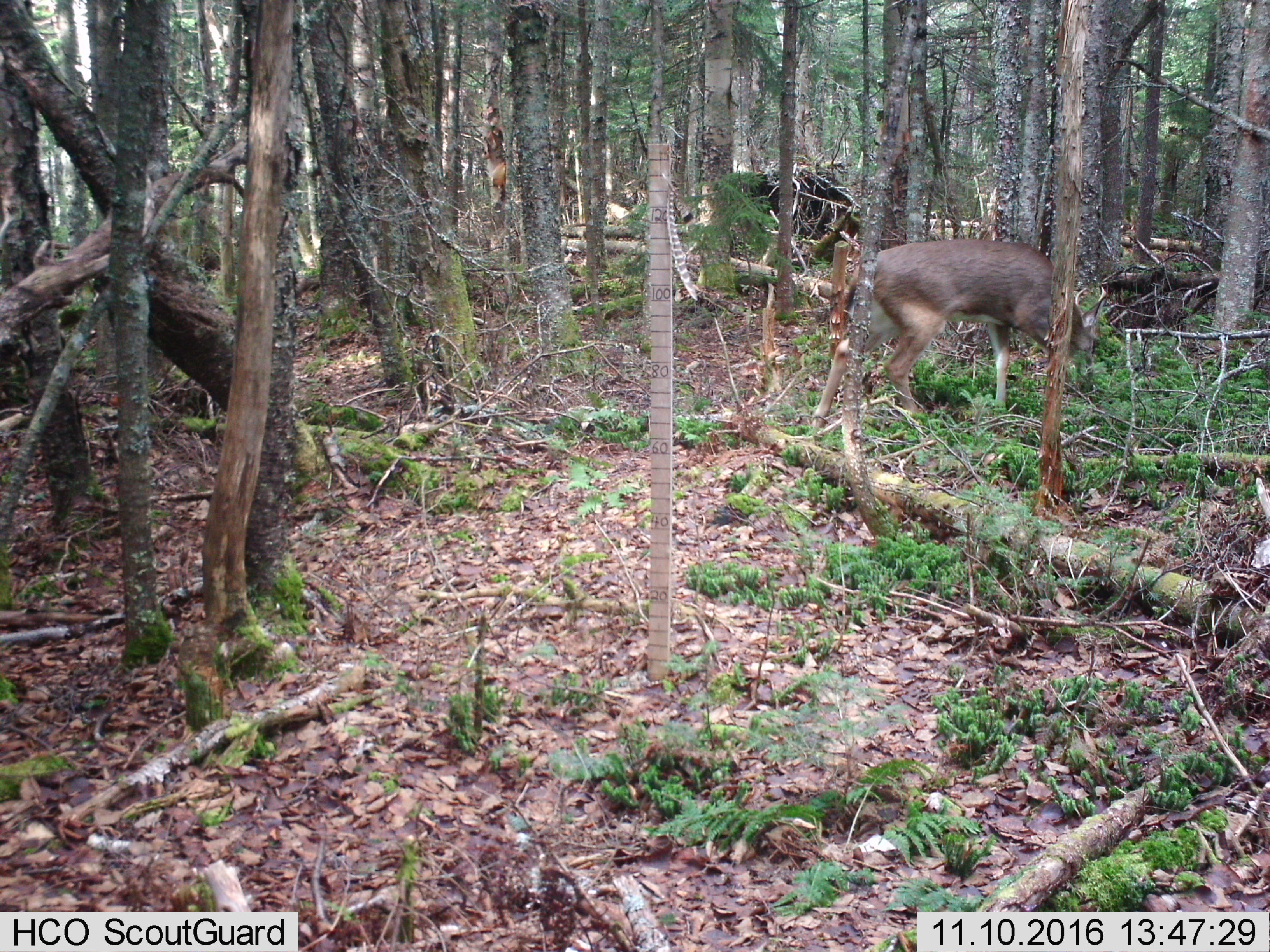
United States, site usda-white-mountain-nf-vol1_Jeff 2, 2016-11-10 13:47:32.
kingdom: Animalia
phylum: Chordata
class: Mammalia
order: Artiodactyla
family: Cervidae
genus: Odocoileus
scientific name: Odocoileus virginianus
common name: white-tailed deer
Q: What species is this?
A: White-tailed deer (Odocoileus virginianus).